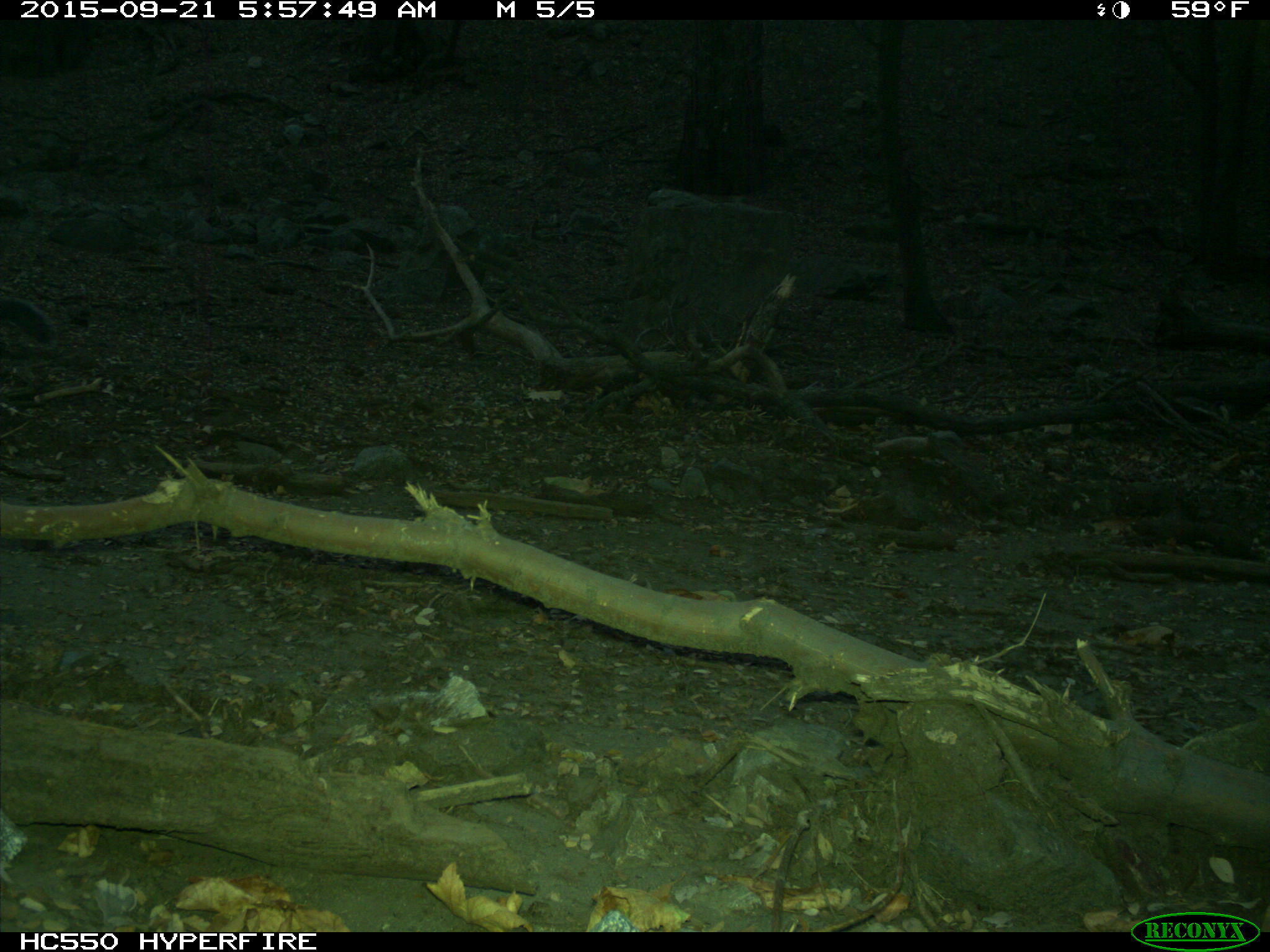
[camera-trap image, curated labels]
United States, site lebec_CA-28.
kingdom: Animalia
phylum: Chordata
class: Mammalia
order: Rodentia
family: Sciuridae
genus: Sciurus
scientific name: Sciurus carolinensis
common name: eastern gray squirrel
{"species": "Sciurus carolinensis (eastern gray squirrel)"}